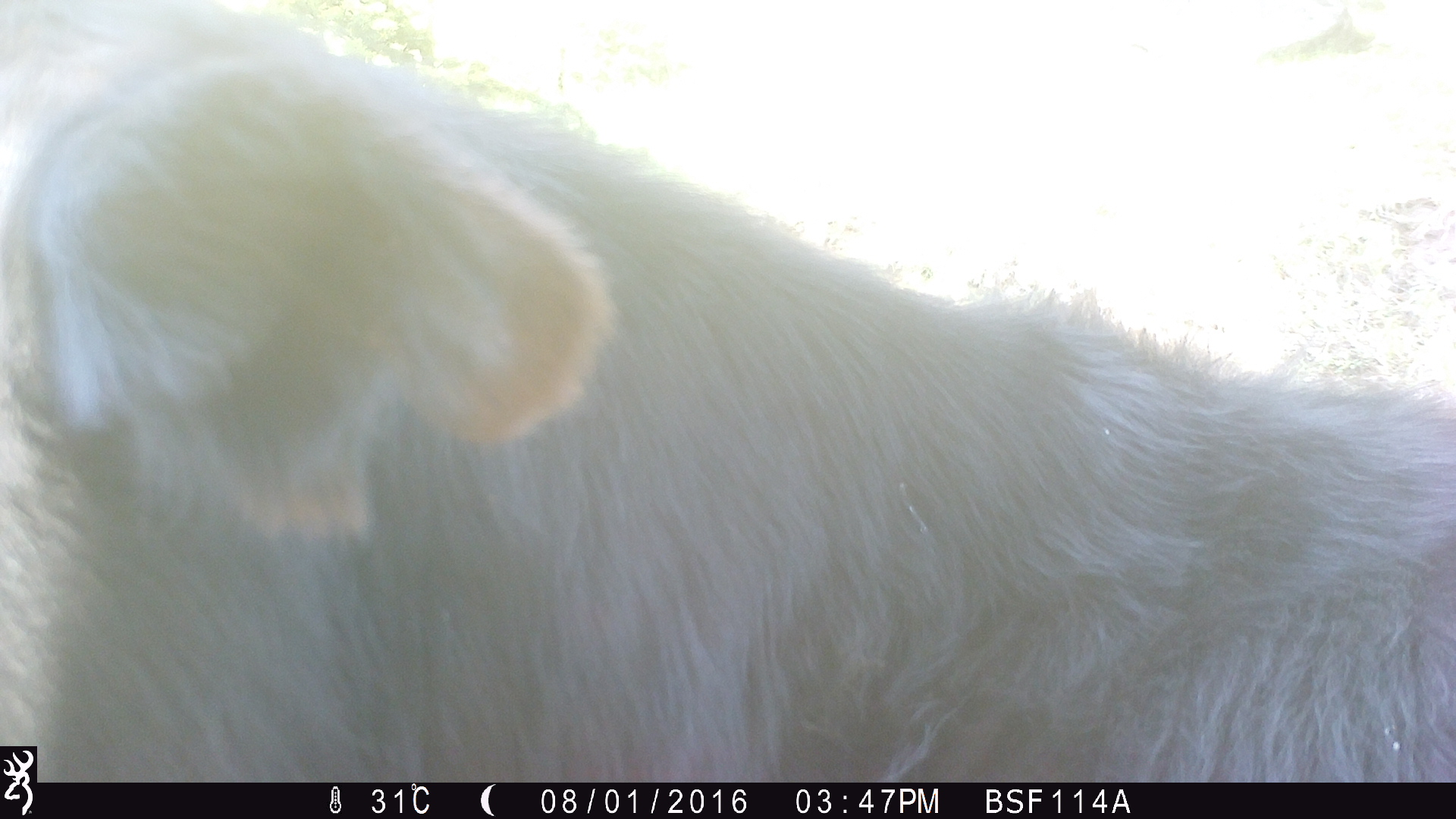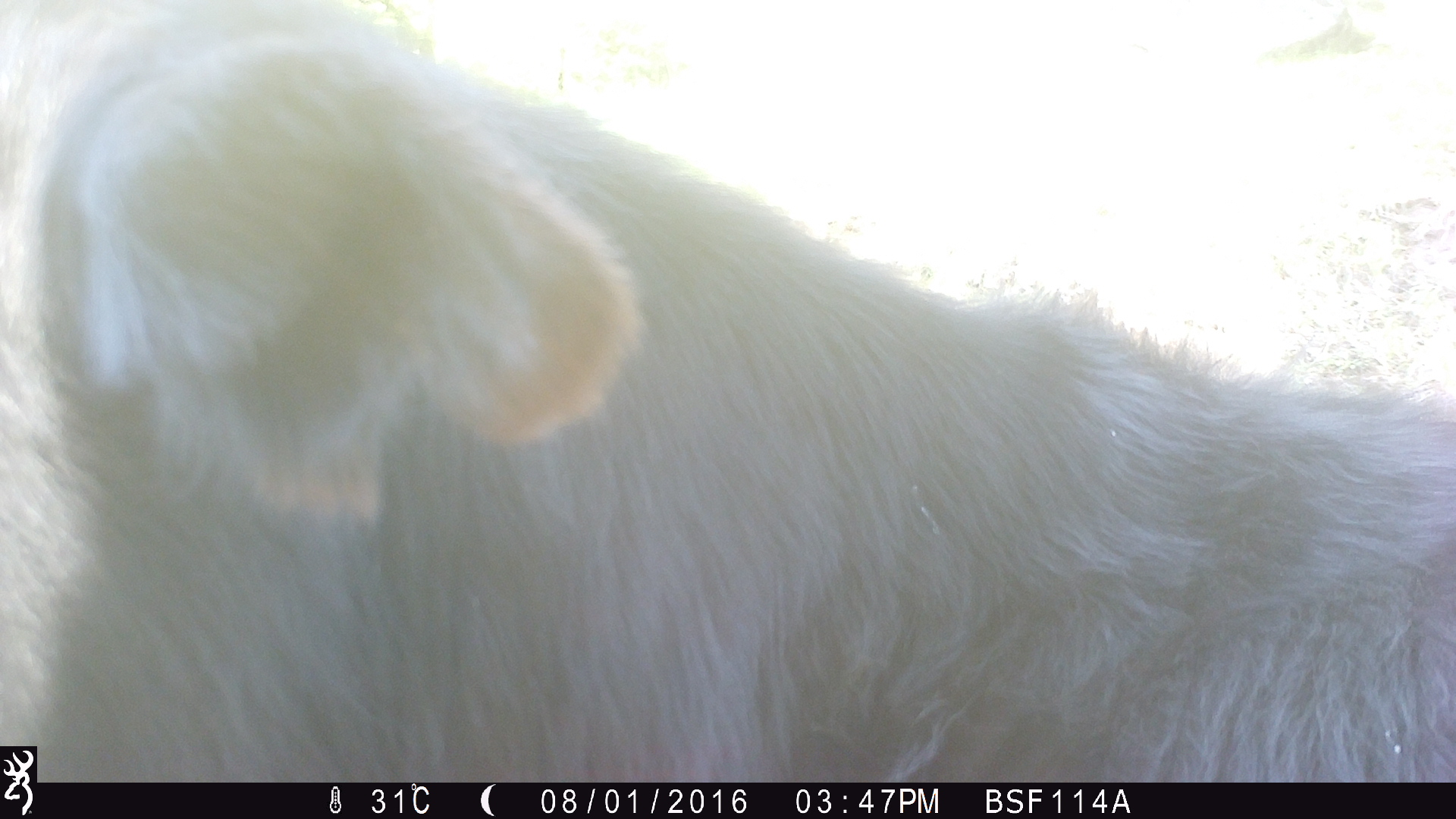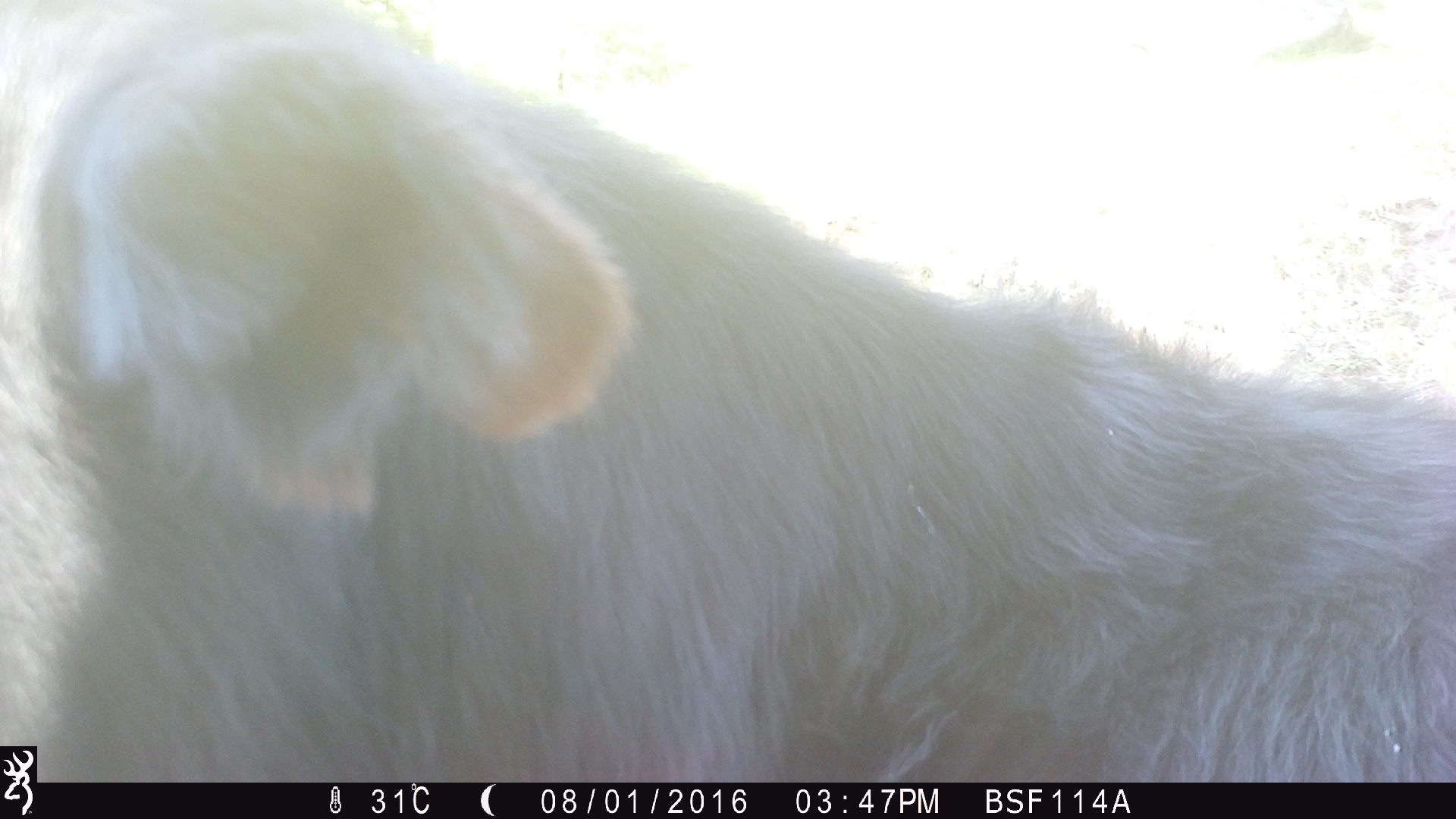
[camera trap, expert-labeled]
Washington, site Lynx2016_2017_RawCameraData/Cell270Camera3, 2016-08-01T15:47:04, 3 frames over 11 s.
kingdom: Animalia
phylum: Chordata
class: Mammalia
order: Artiodactyla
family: Bovidae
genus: Bos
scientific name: Bos taurus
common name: domestic cattle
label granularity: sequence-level